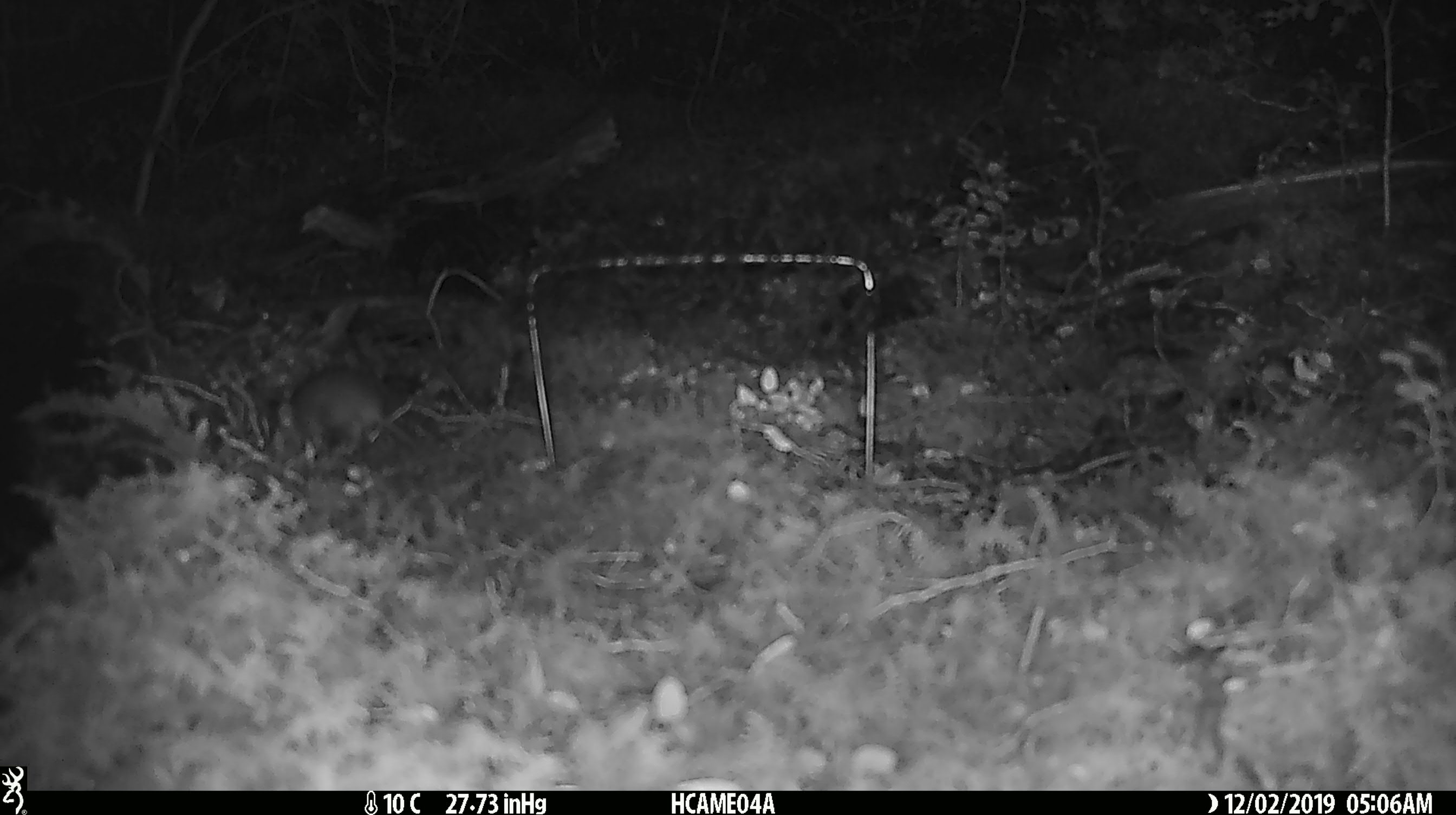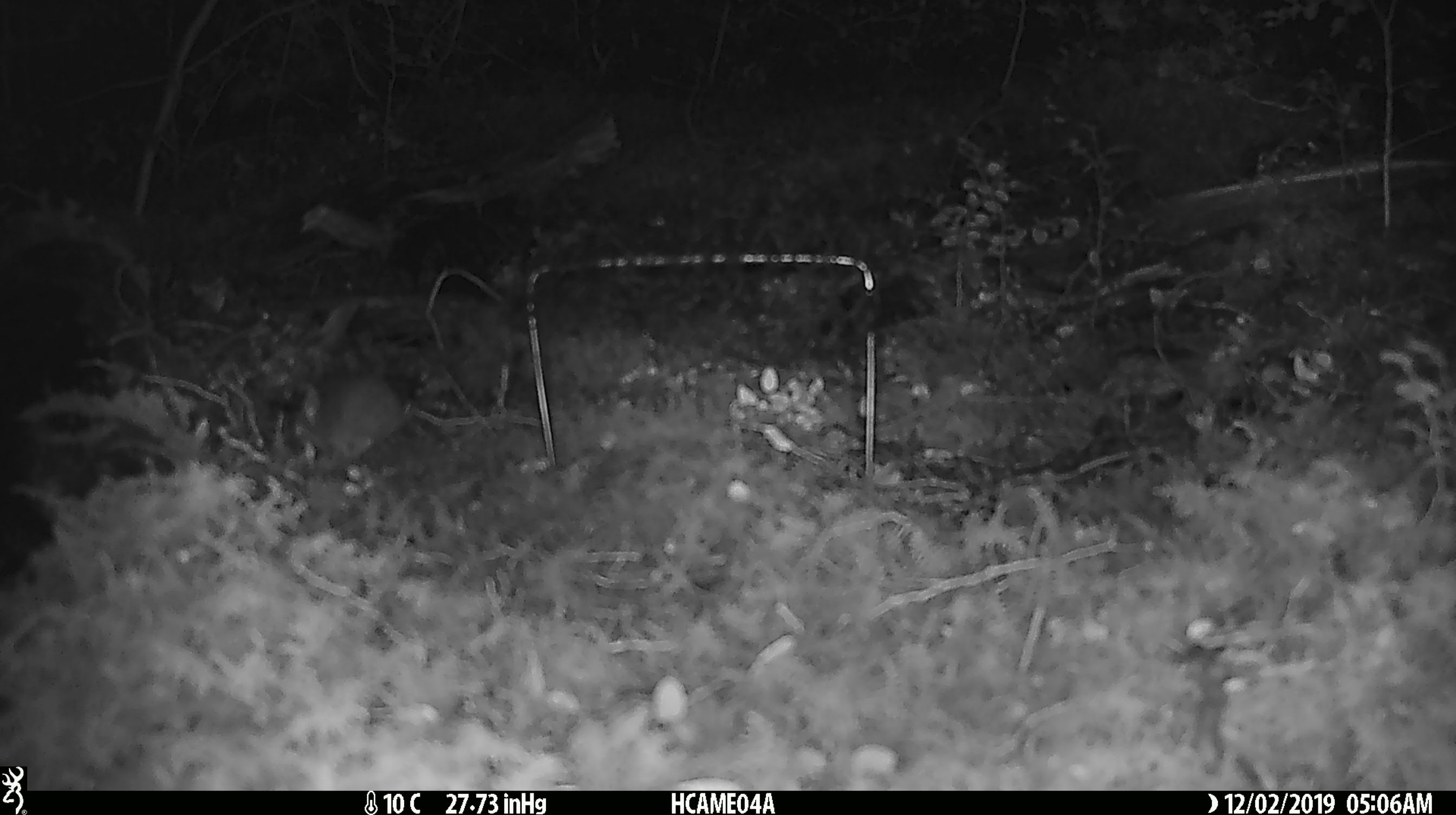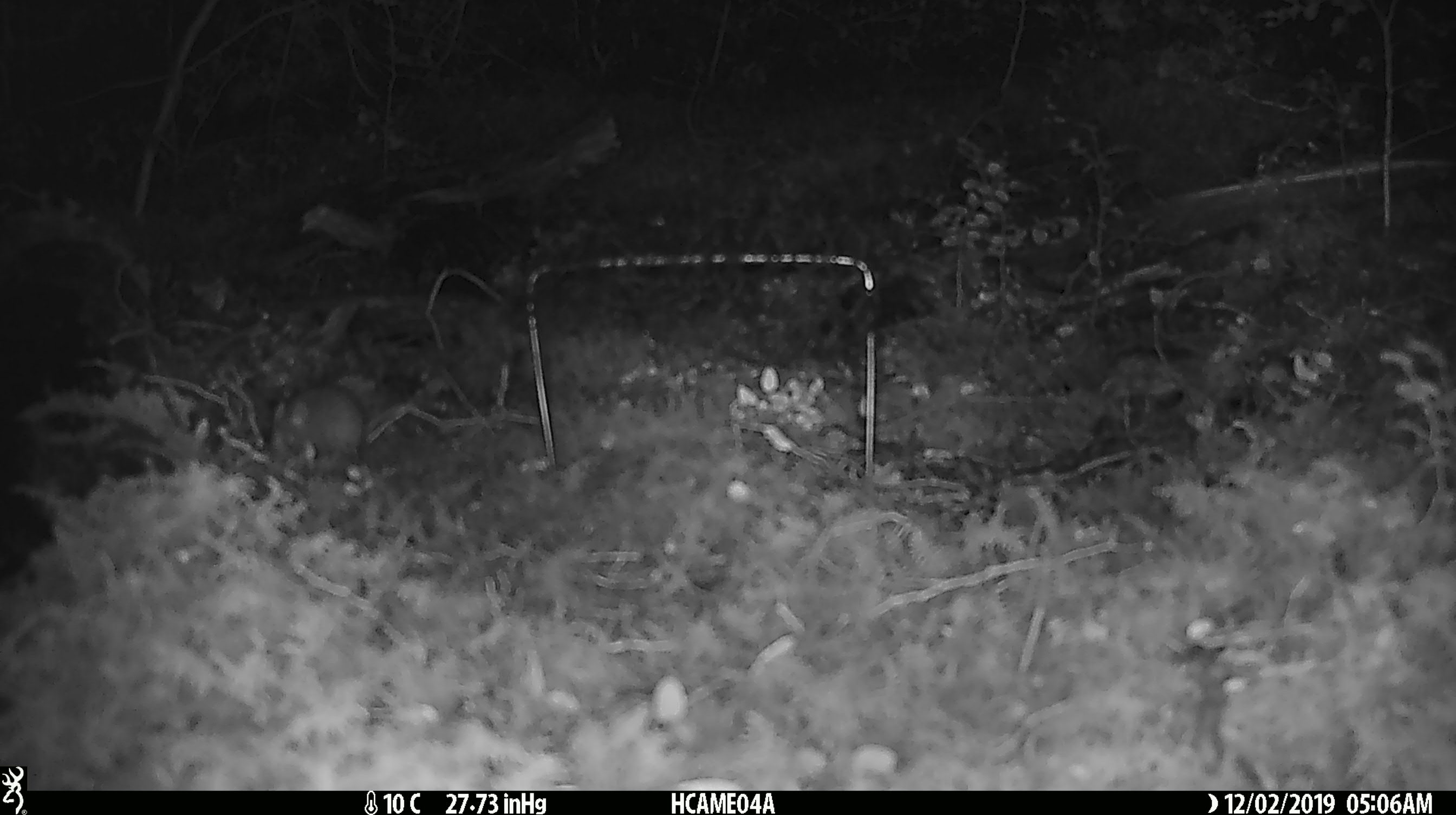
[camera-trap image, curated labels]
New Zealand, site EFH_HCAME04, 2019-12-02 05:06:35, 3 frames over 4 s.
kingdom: Animalia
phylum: Chordata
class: Mammalia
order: Rodentia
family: Muridae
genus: Mus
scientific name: Mus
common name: mouse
Mouse (Mus).